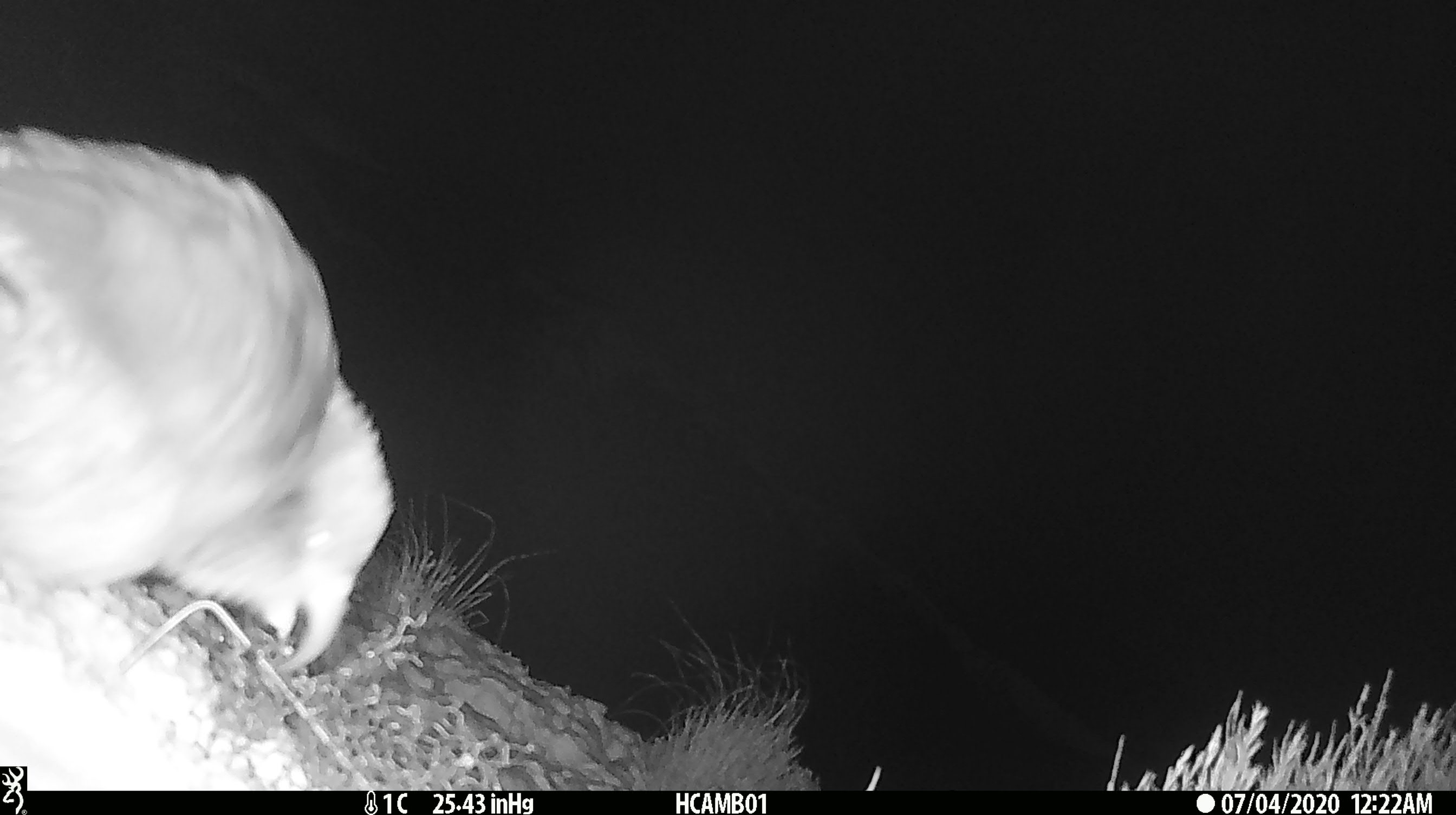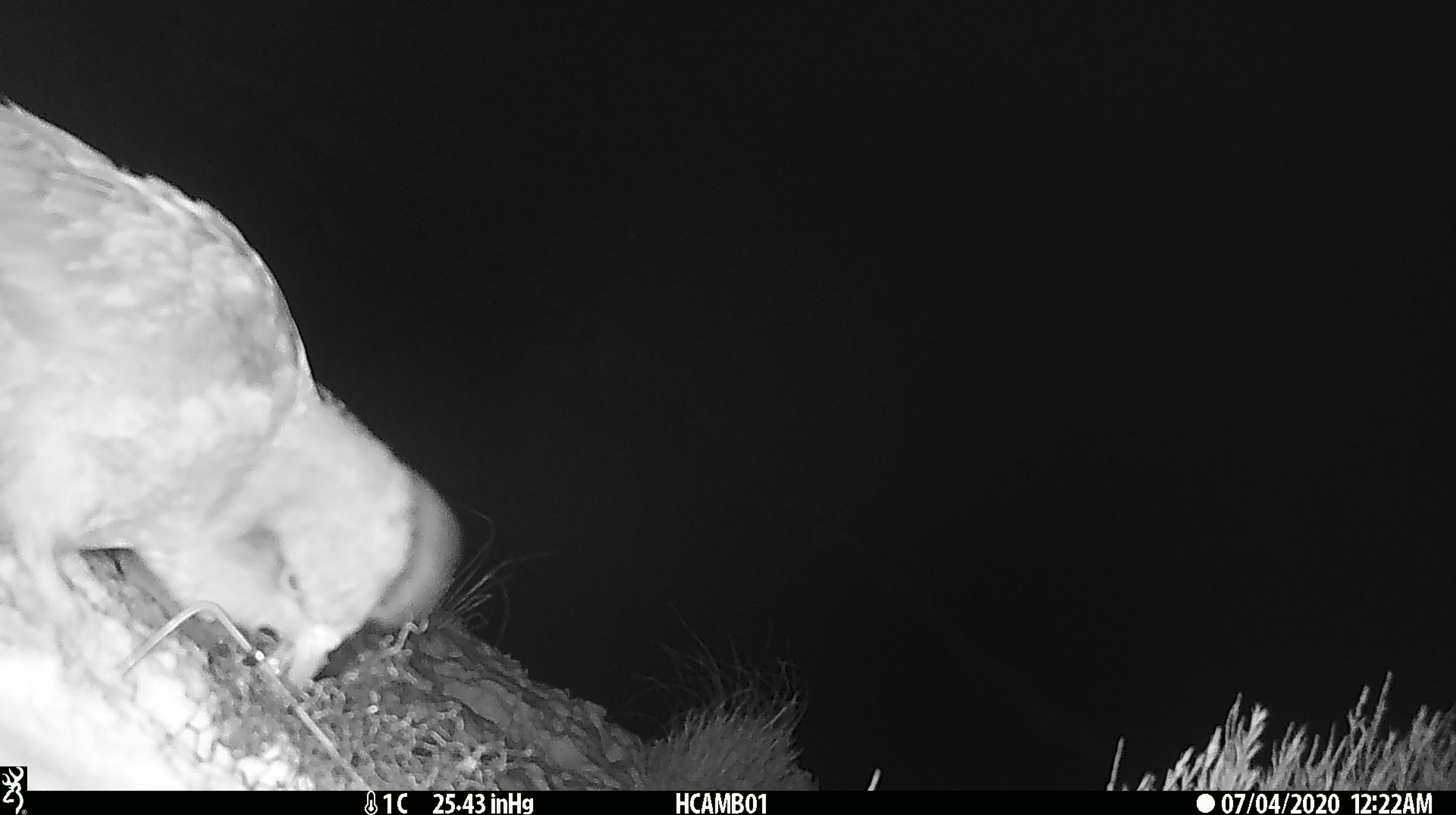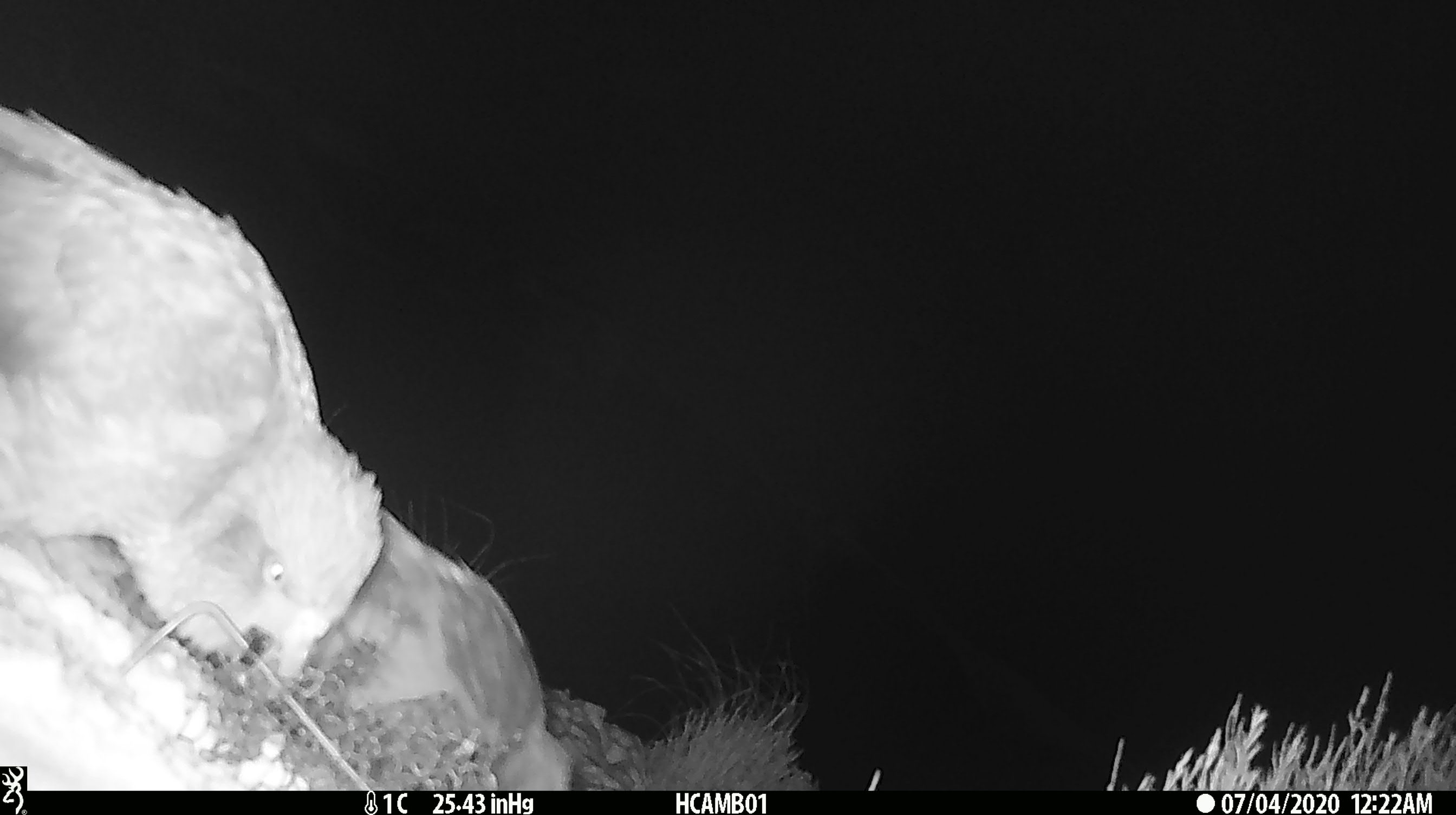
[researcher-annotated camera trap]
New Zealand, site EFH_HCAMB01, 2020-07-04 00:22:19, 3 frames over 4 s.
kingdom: Animalia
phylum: Chordata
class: Aves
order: Psittaciformes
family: Strigopidae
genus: Nestor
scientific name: Nestor notabilis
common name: kea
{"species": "kea (Nestor notabilis)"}